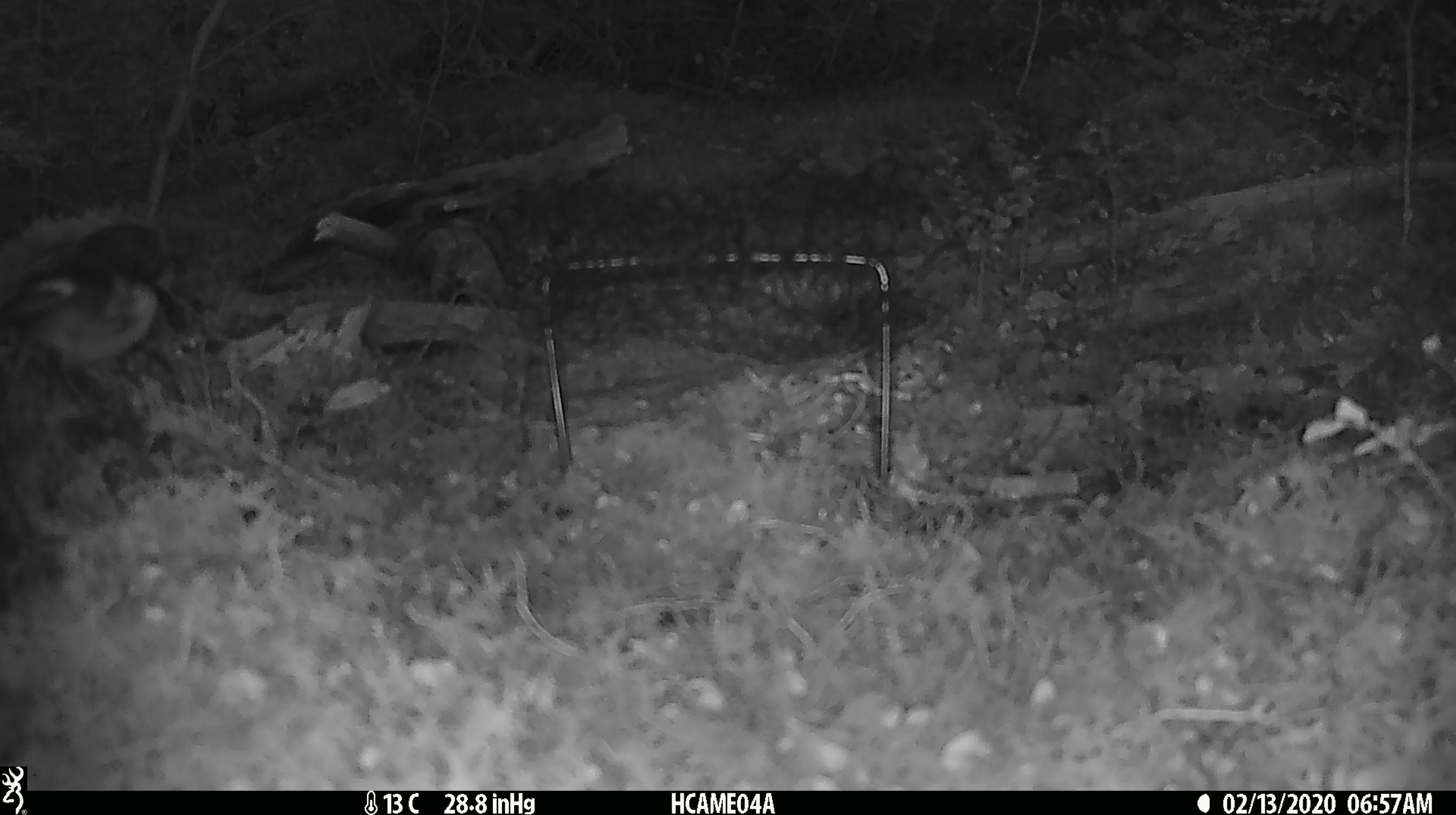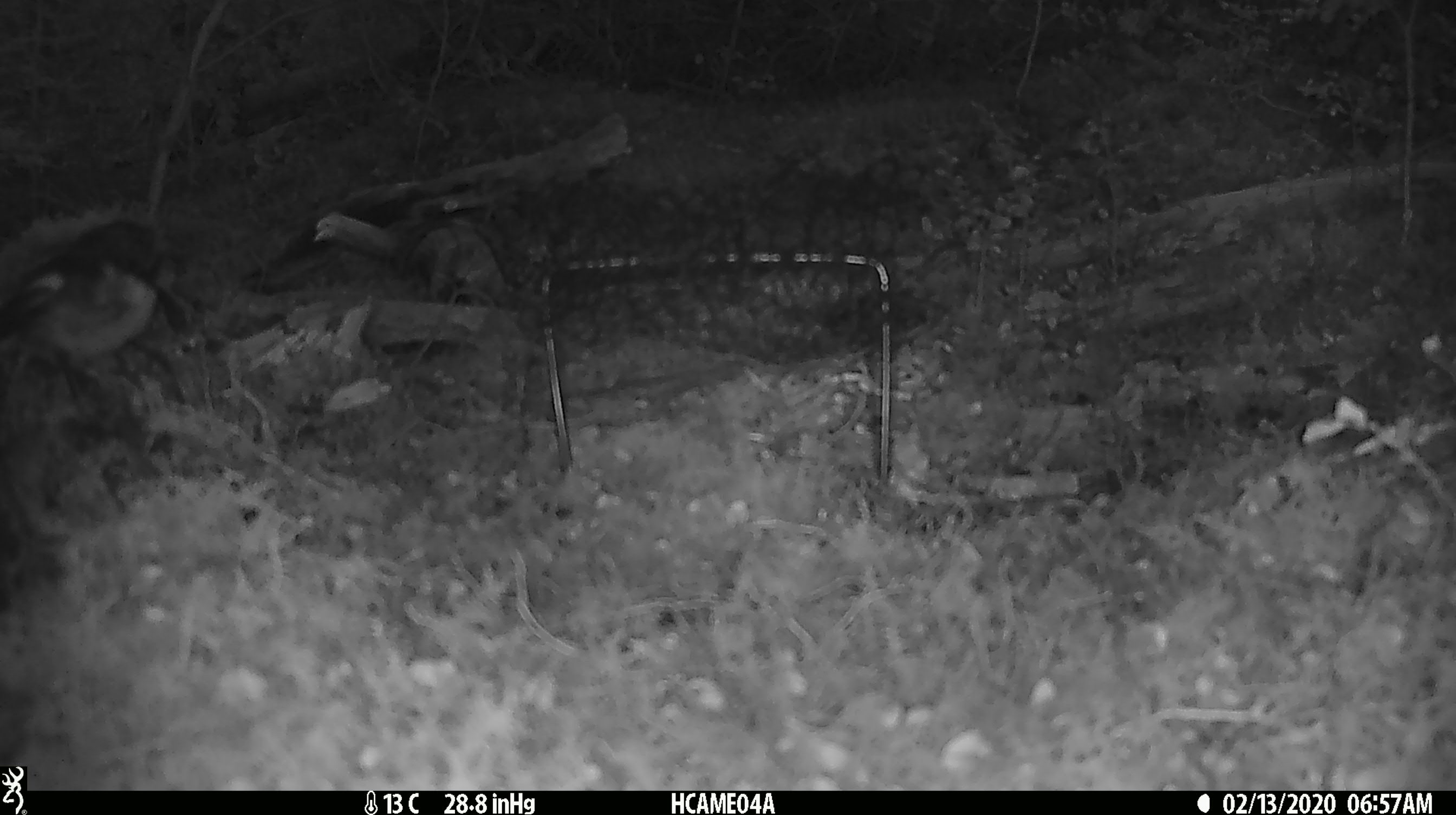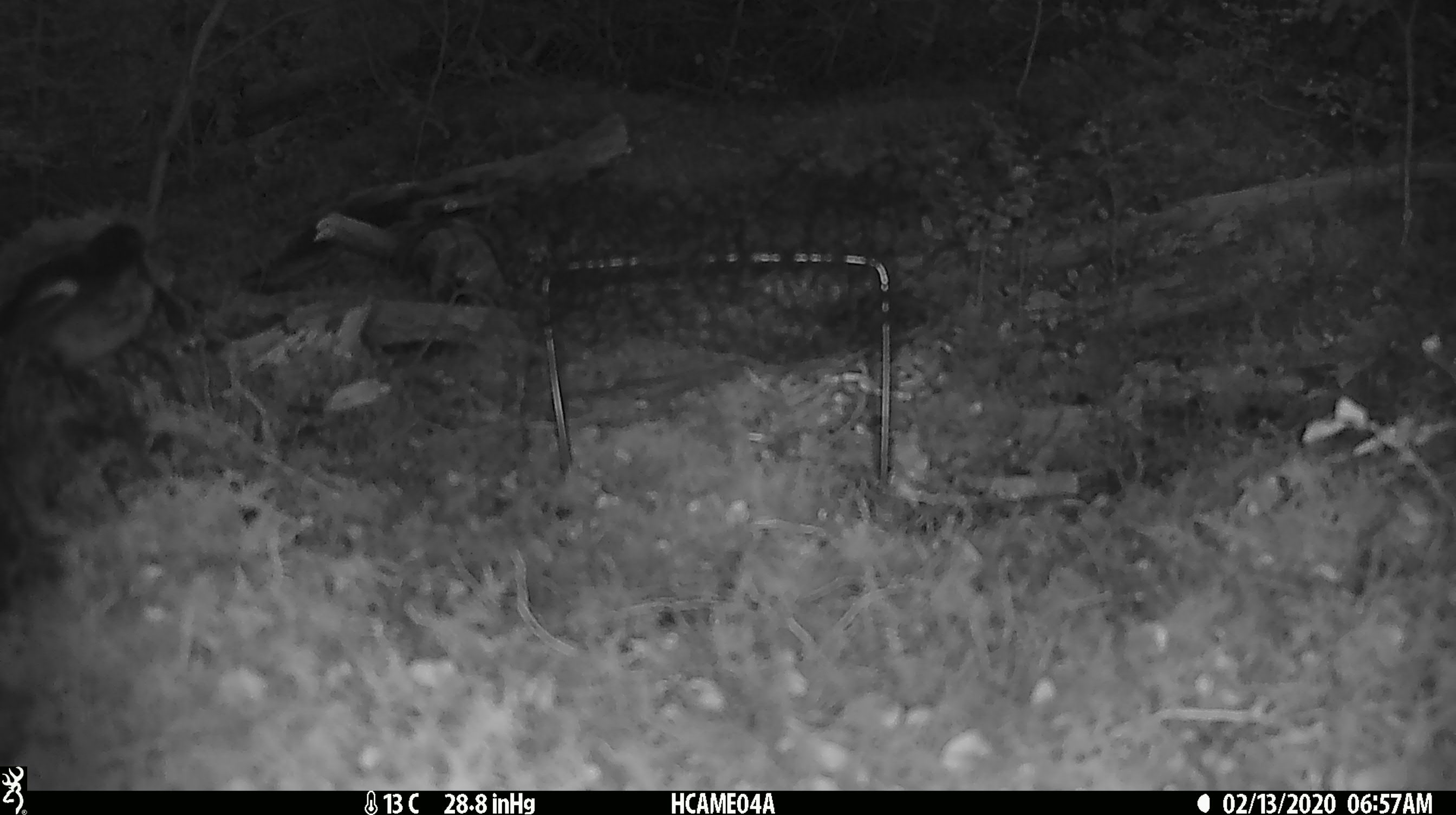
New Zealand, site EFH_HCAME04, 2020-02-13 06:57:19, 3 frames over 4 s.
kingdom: Animalia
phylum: Chordata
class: Aves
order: Passeriformes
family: Petroicidae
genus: Petroica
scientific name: Petroica macrocephala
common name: tomtit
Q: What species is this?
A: Tomtit (Petroica macrocephala).